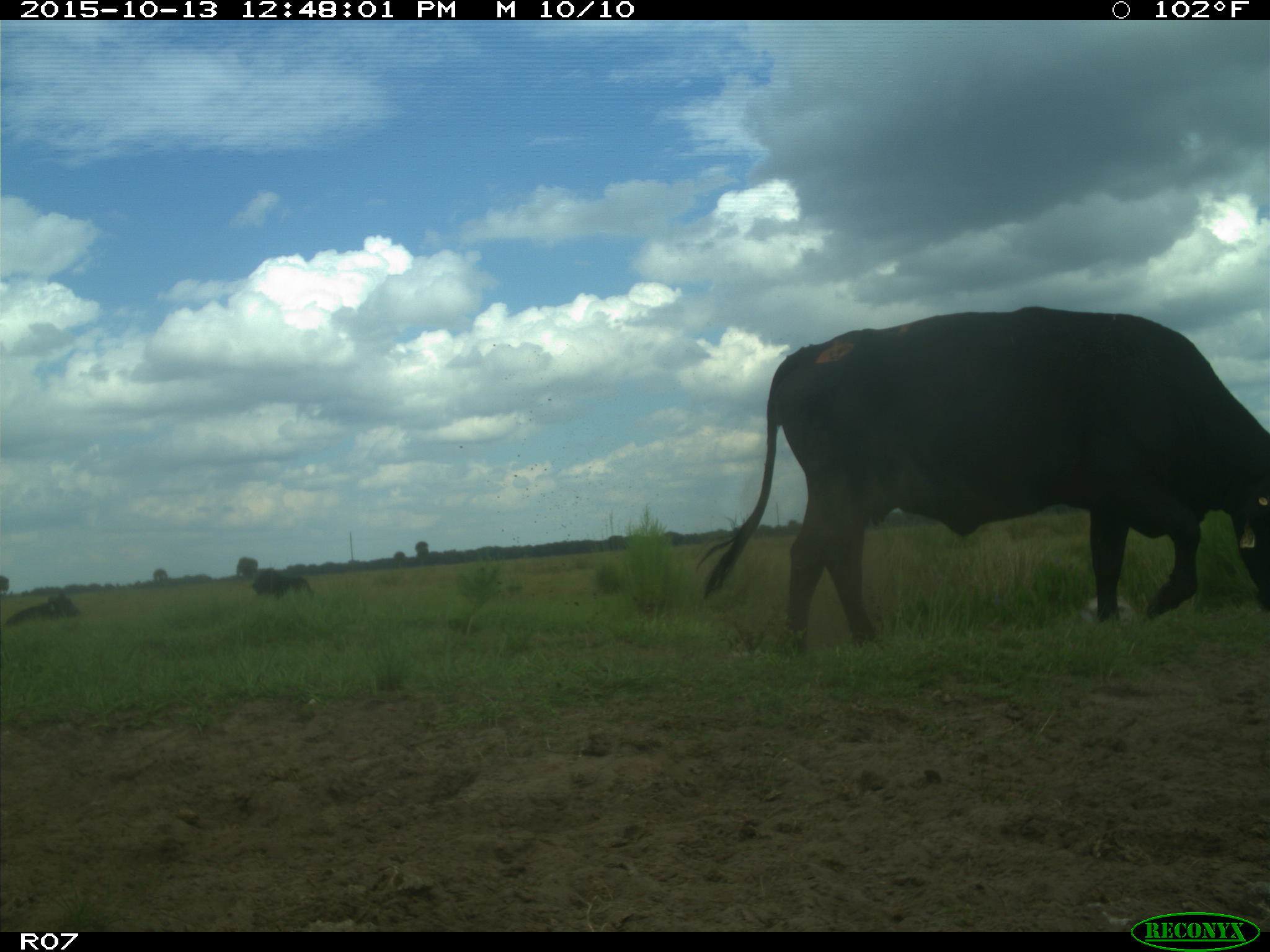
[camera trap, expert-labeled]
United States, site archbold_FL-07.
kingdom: Animalia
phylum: Chordata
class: Mammalia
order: Artiodactyla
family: Bovidae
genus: Bos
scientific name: Bos taurus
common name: domestic cow